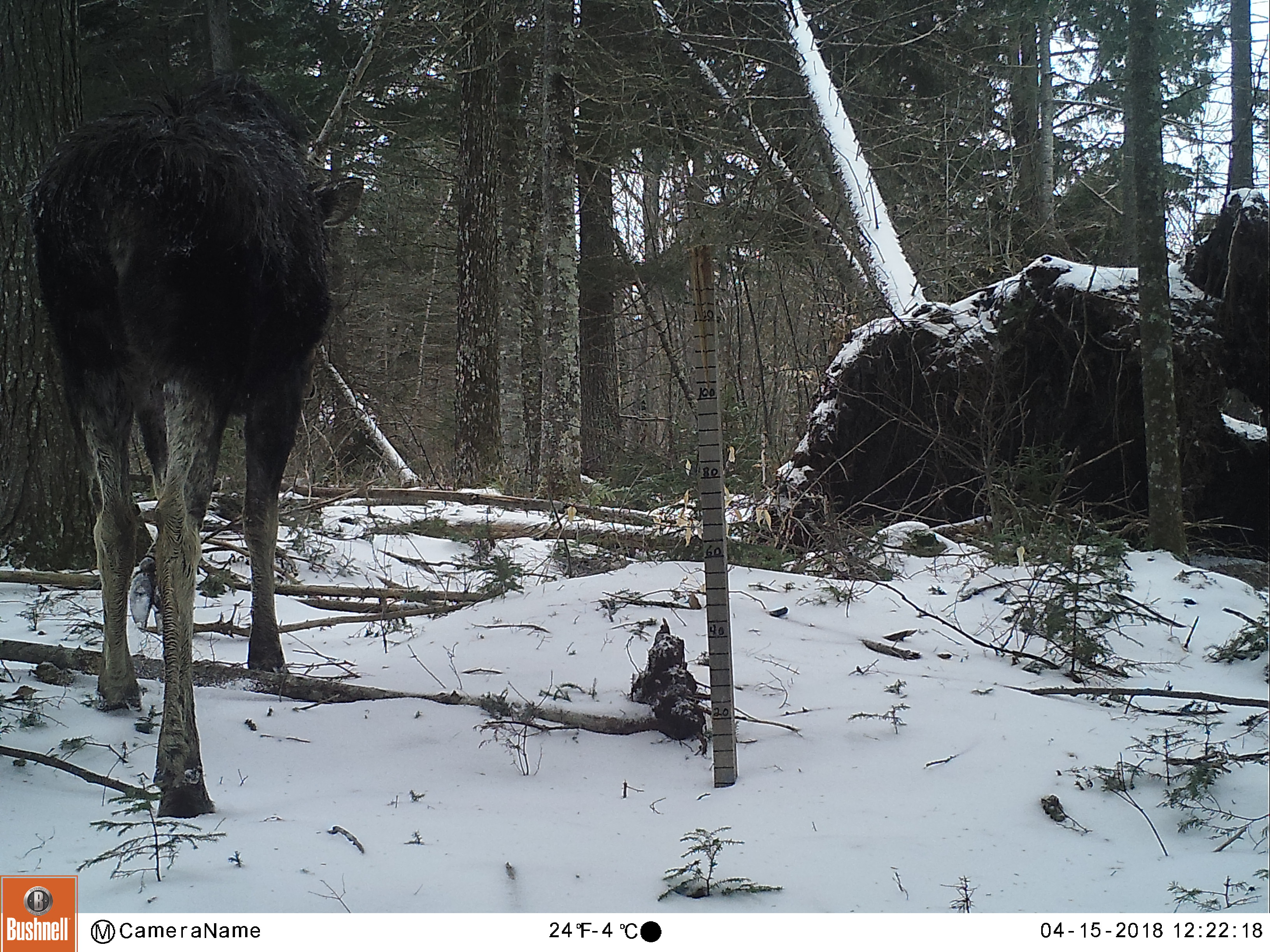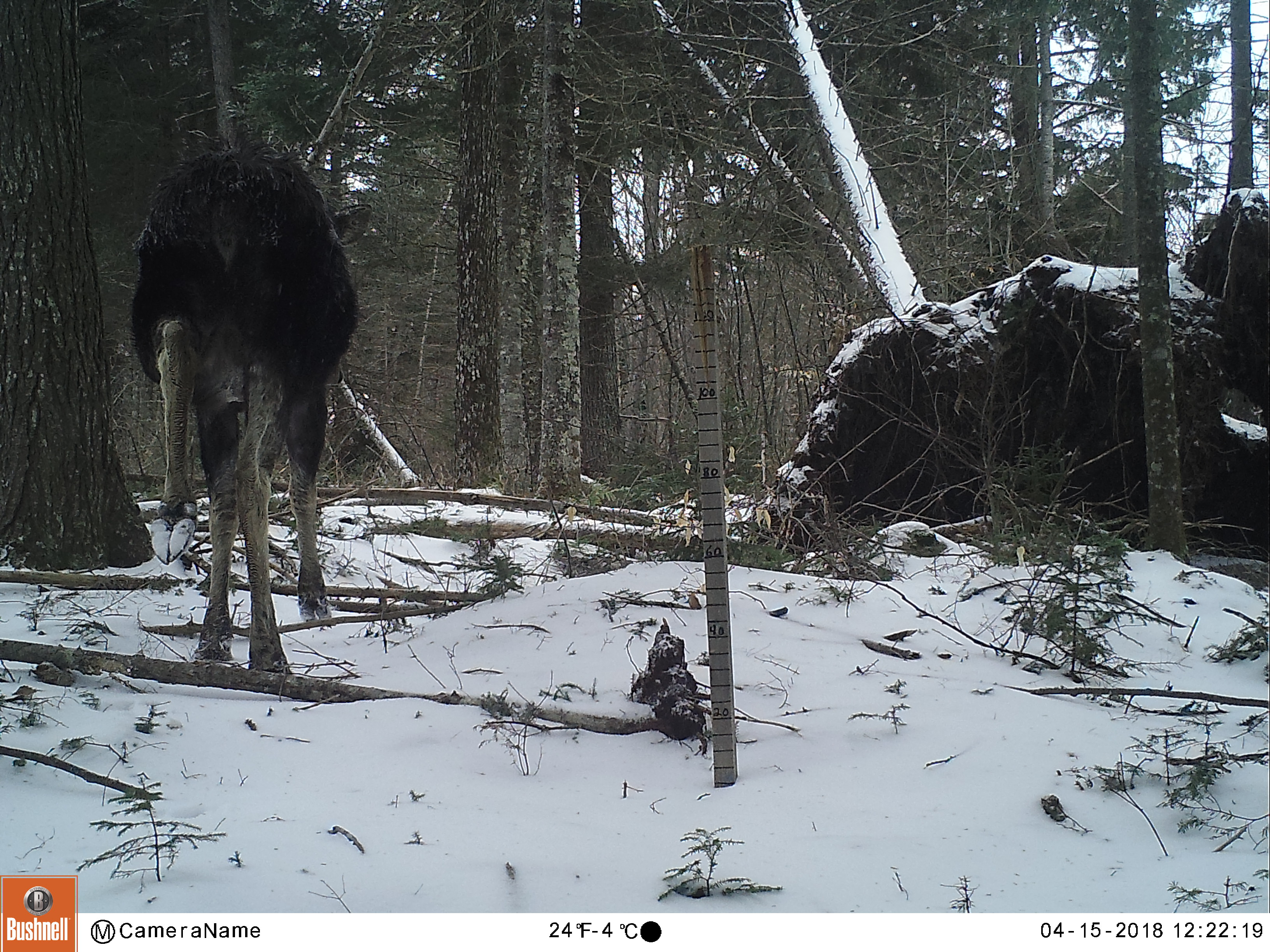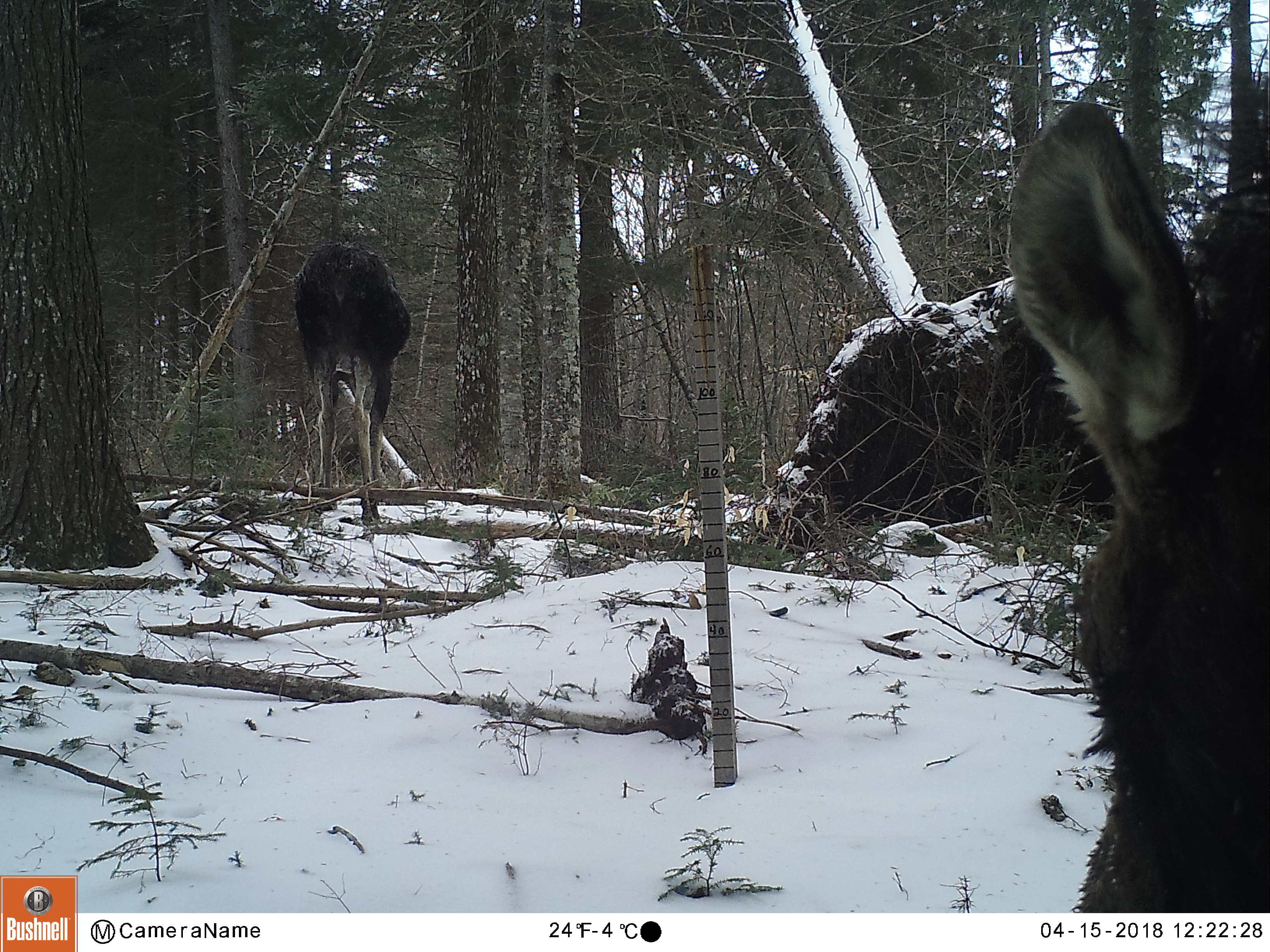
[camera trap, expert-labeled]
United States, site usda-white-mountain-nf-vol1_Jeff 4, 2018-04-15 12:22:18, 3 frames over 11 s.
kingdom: Animalia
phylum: Chordata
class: Mammalia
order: Artiodactyla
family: Cervidae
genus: Alces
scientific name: Alces alces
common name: moose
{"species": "moose (Alces alces)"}